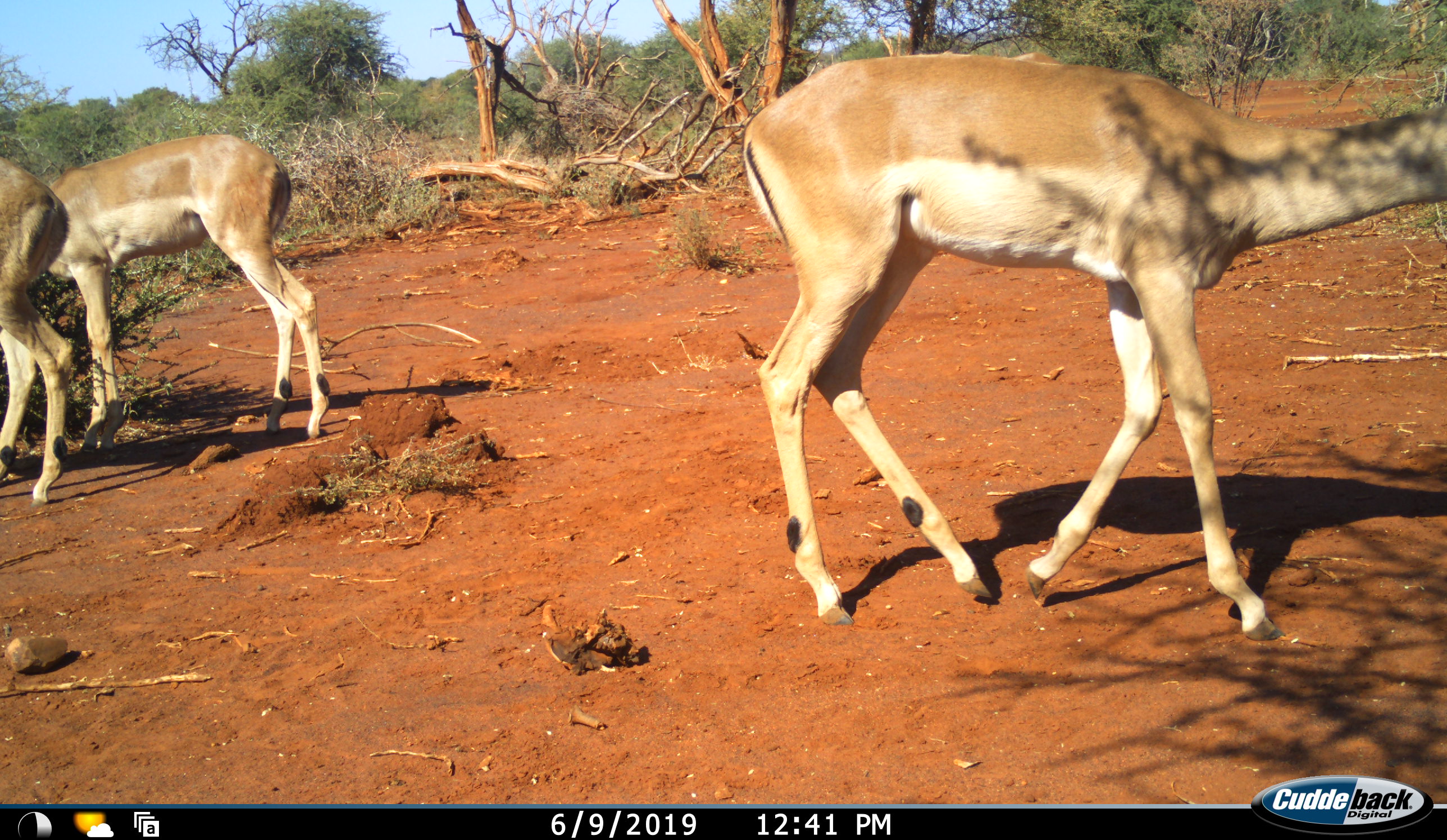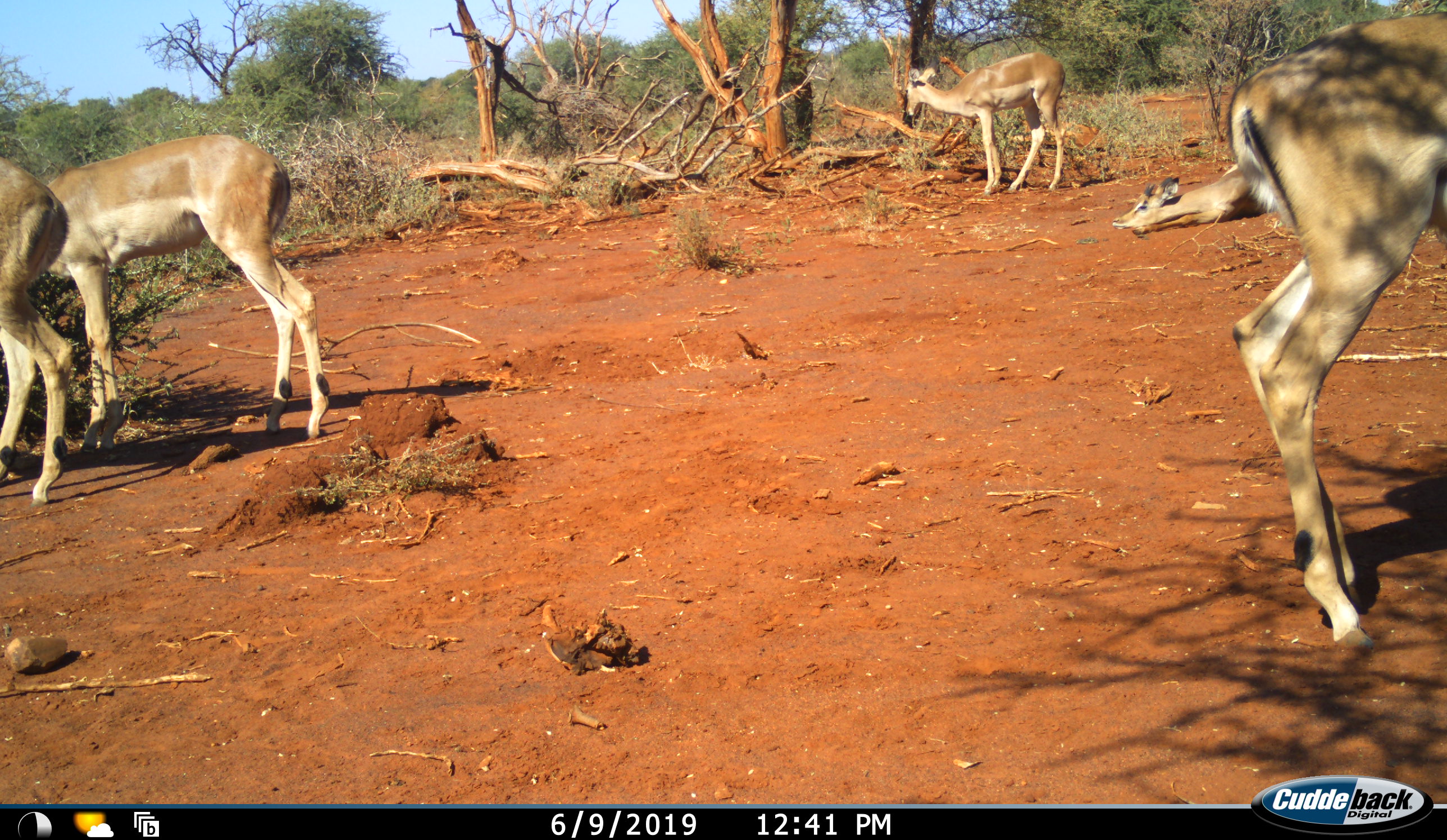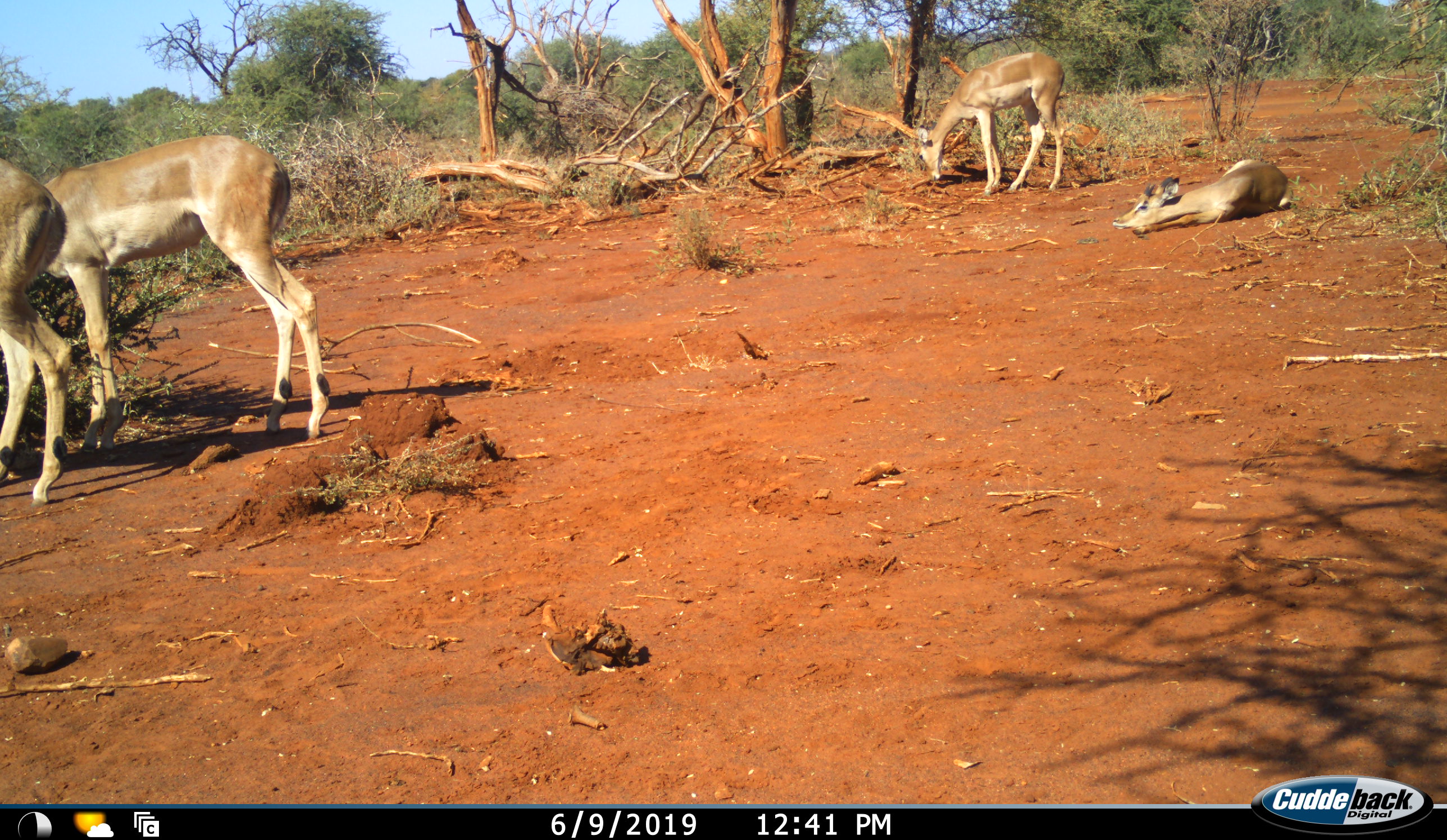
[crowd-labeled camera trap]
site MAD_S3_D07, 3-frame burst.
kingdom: Animalia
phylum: Chordata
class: Mammalia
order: Artiodactyla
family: Bovidae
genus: Aepyceros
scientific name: Aepyceros melampus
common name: impala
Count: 5.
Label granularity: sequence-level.